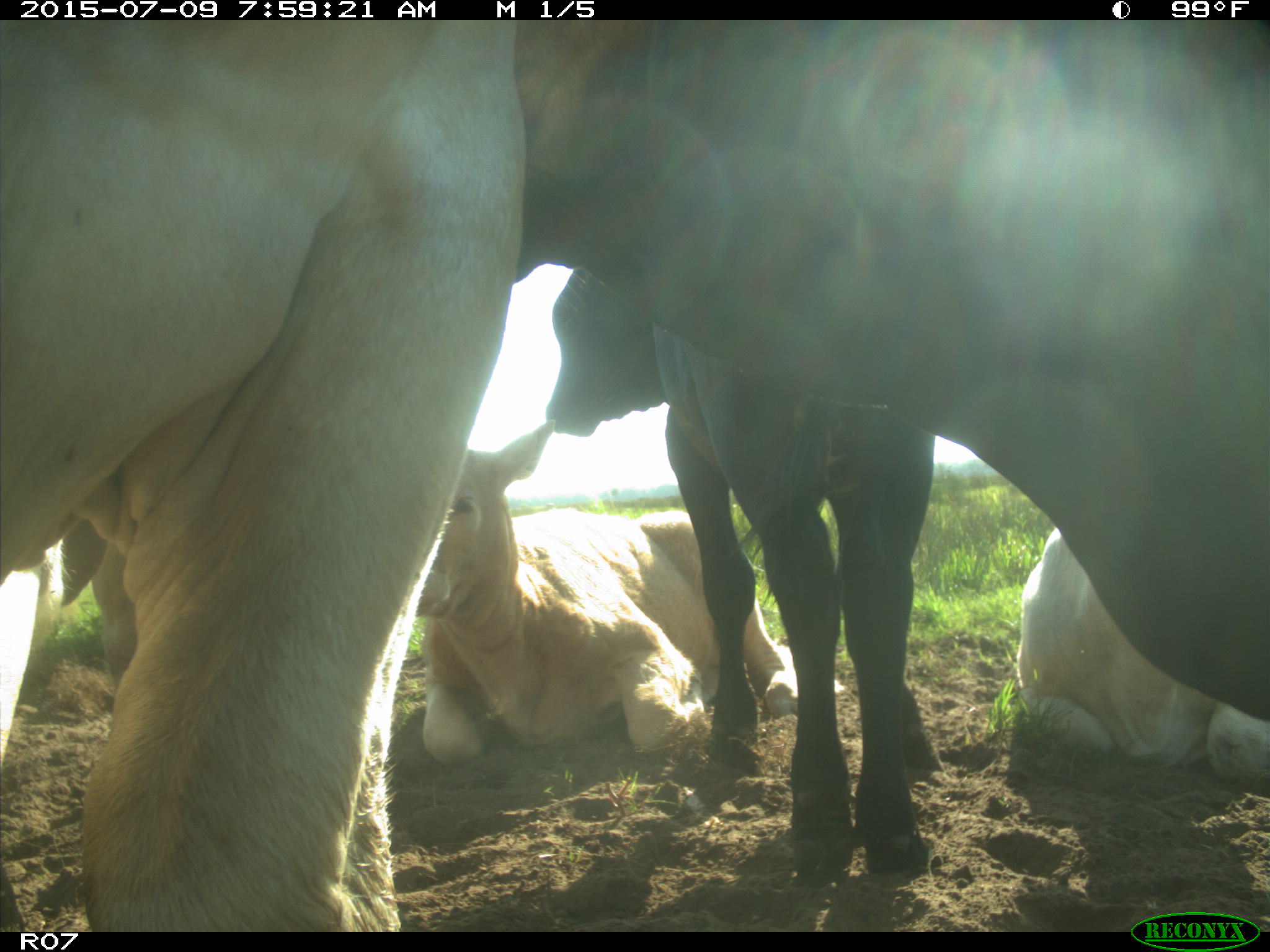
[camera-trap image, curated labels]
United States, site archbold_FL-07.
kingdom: Animalia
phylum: Chordata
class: Mammalia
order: Artiodactyla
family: Bovidae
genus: Bos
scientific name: Bos taurus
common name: domestic cow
Bos taurus (domestic cow).